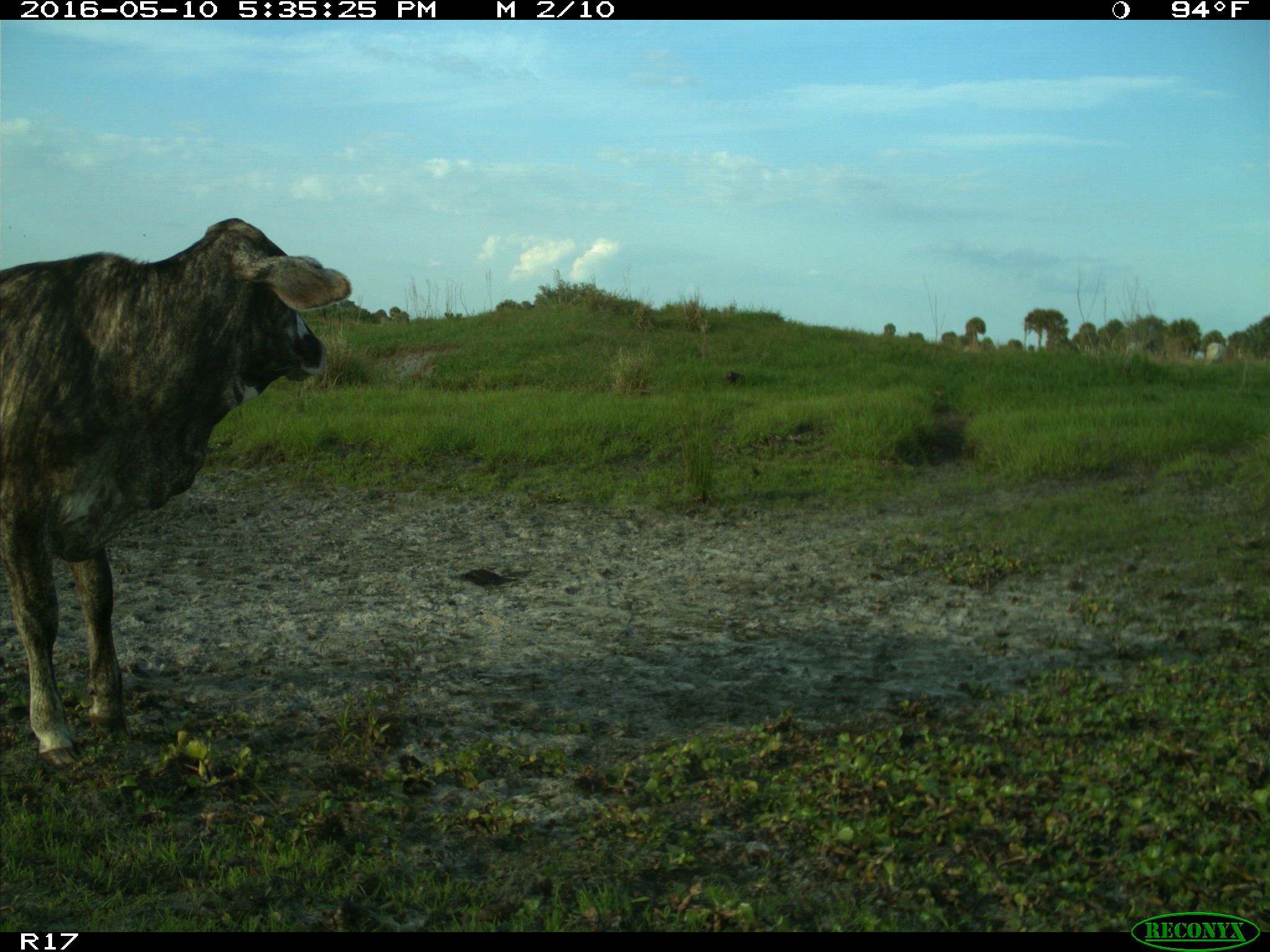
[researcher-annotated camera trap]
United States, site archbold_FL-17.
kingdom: Animalia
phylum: Chordata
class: Mammalia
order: Artiodactyla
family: Bovidae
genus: Bos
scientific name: Bos taurus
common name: domestic cow